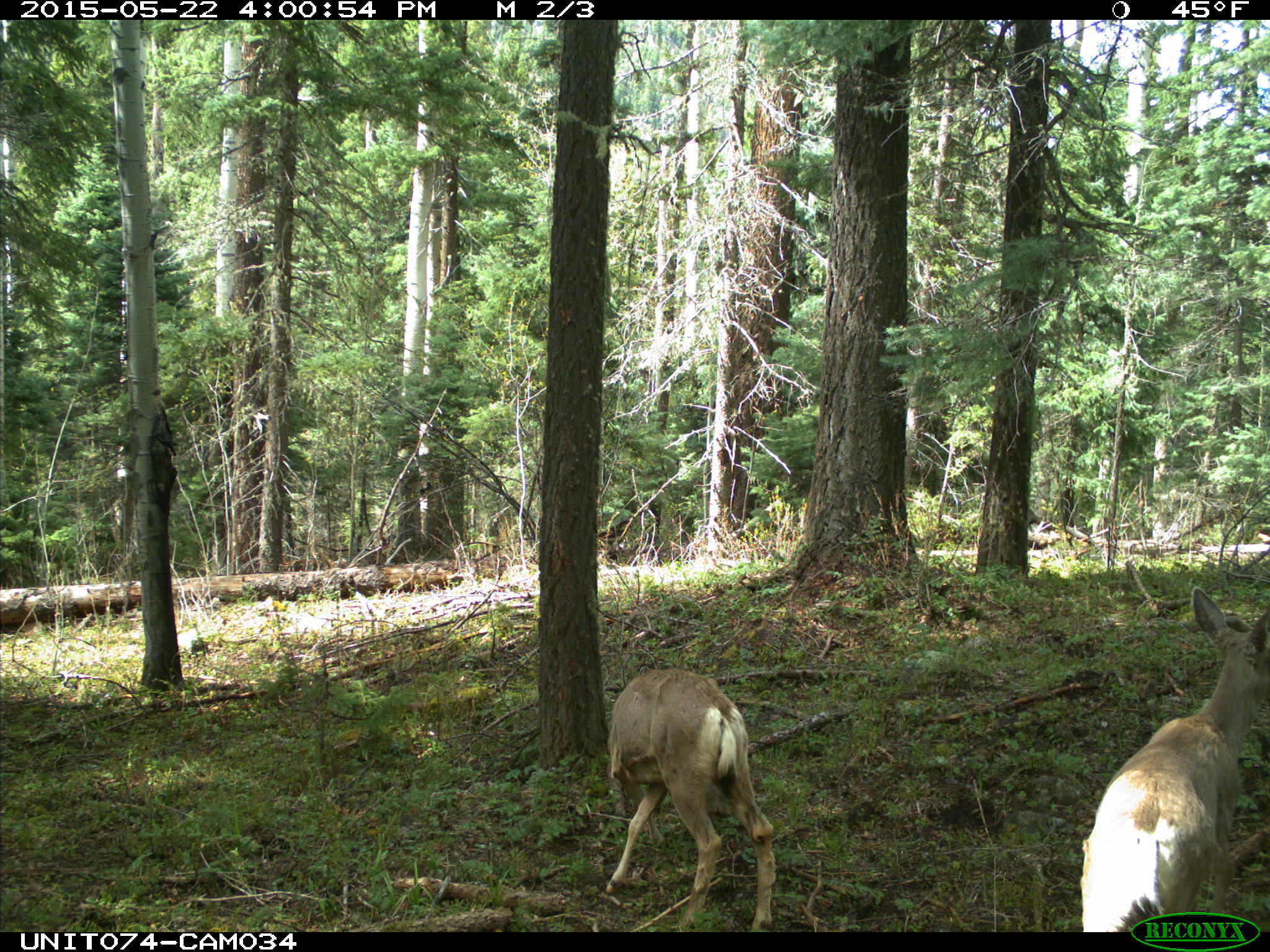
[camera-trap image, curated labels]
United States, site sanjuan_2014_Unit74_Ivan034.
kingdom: Animalia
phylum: Chordata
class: Mammalia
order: Artiodactyla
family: Cervidae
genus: Odocoileus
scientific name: Odocoileus hemionus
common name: mule deer